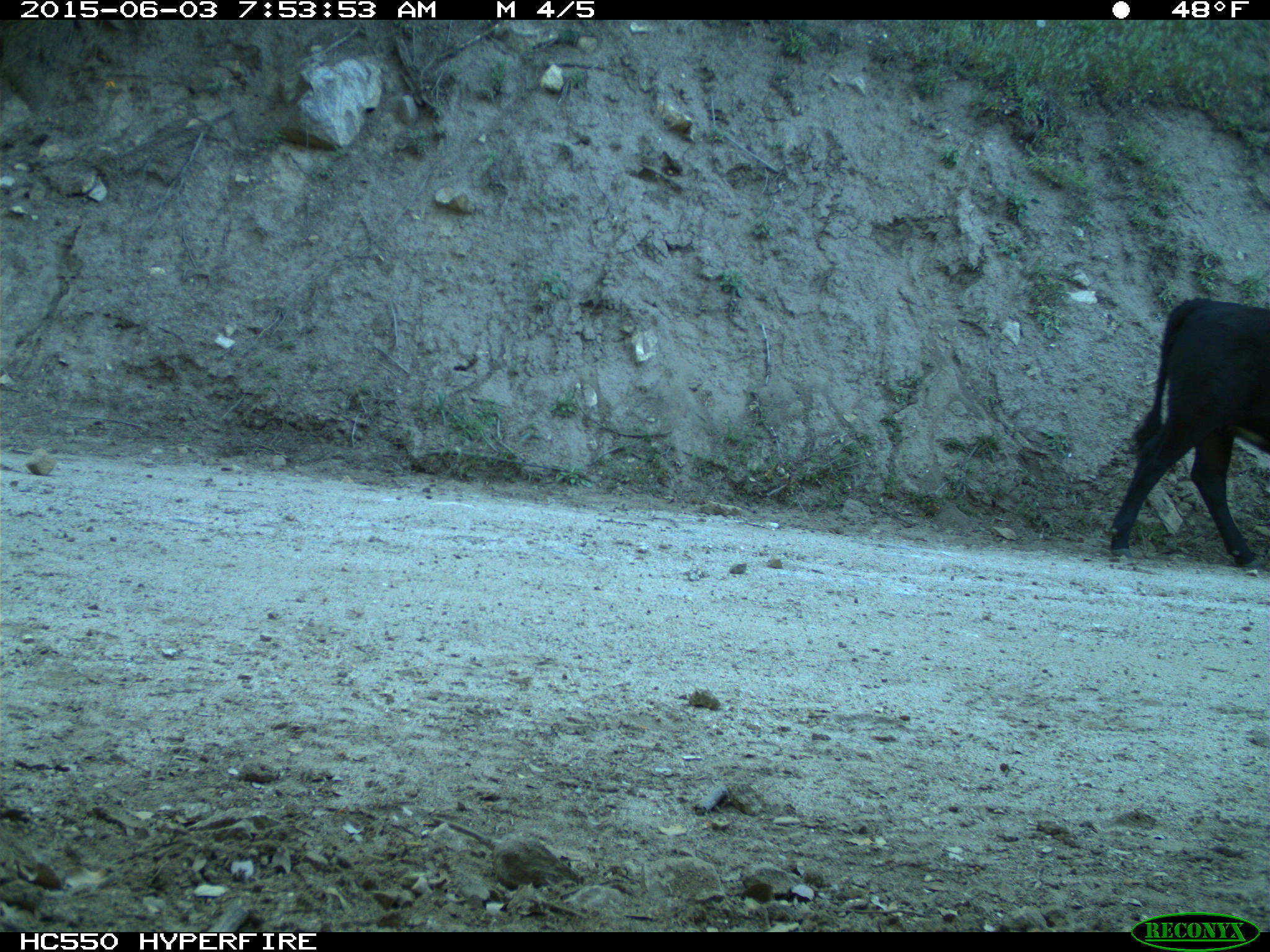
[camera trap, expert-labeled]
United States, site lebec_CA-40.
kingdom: Animalia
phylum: Chordata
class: Mammalia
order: Artiodactyla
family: Bovidae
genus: Bos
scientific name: Bos taurus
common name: domestic cow